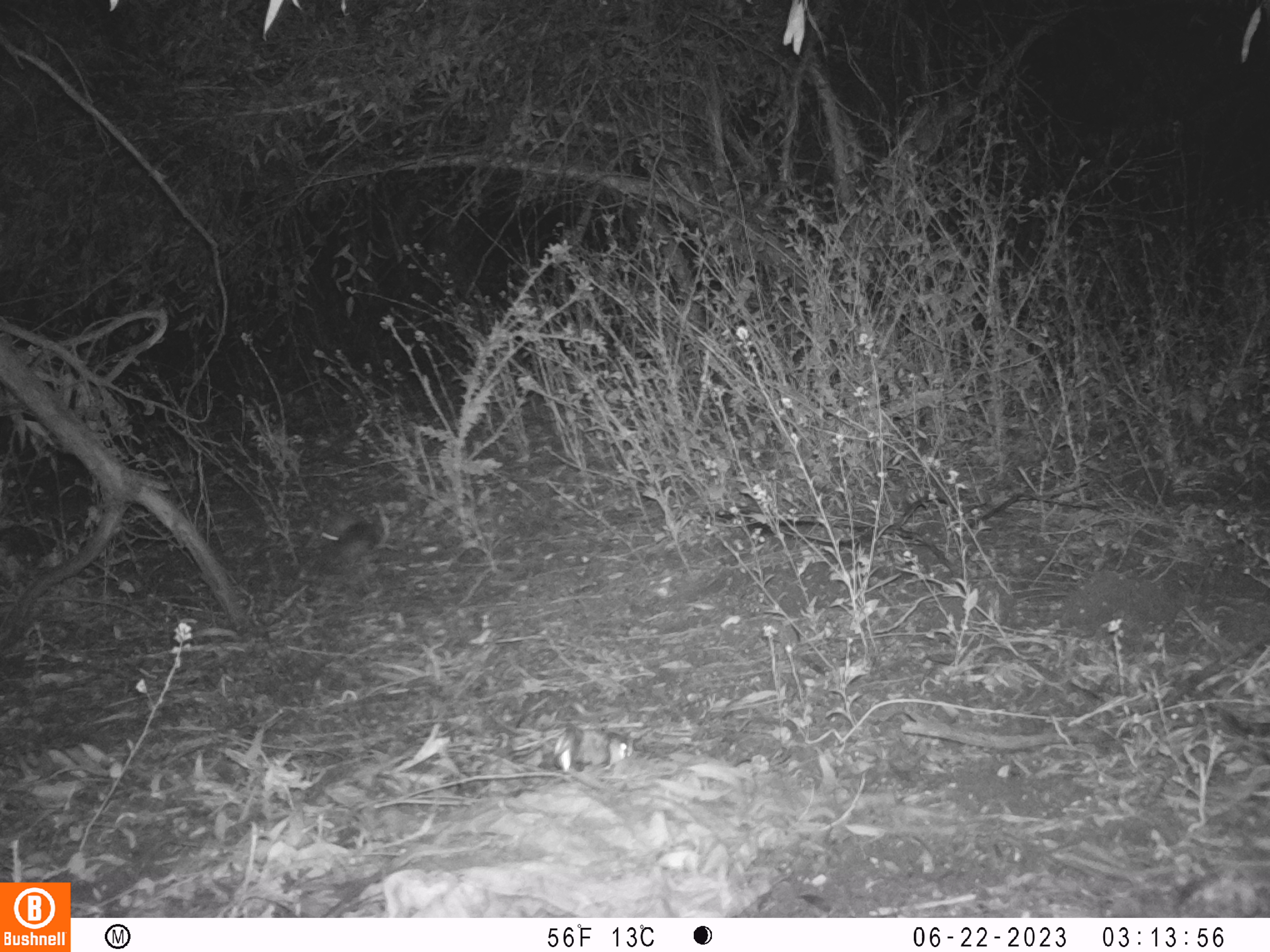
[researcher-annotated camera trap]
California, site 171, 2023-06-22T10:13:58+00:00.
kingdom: Animalia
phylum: Chordata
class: Mammalia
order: Lagomorpha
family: Leporidae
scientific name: Leporidae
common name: rabbit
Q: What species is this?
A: Rabbit (Leporidae).